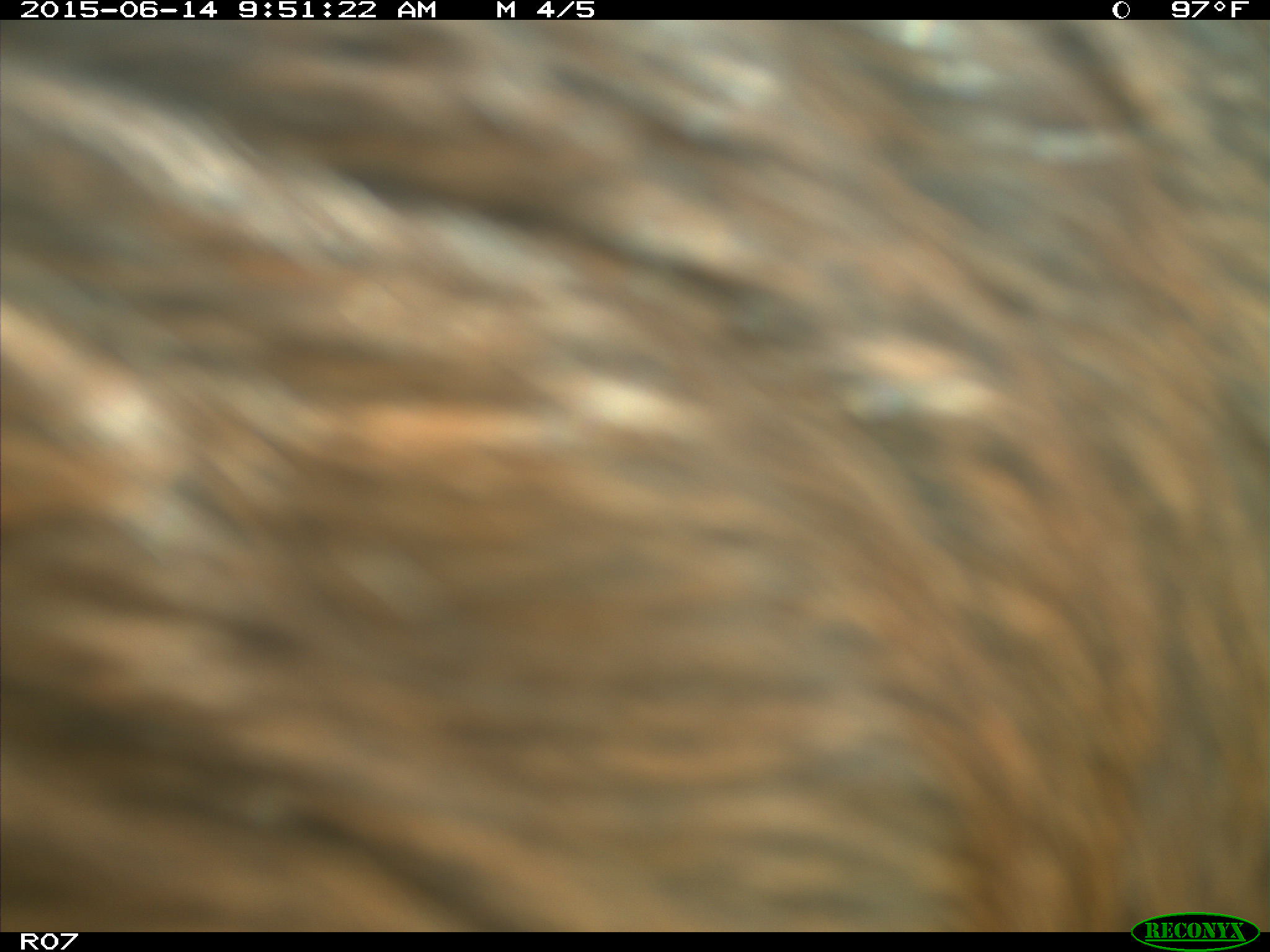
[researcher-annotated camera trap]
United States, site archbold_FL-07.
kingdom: Animalia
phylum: Chordata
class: Mammalia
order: Artiodactyla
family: Bovidae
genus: Bos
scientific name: Bos taurus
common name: domestic cow